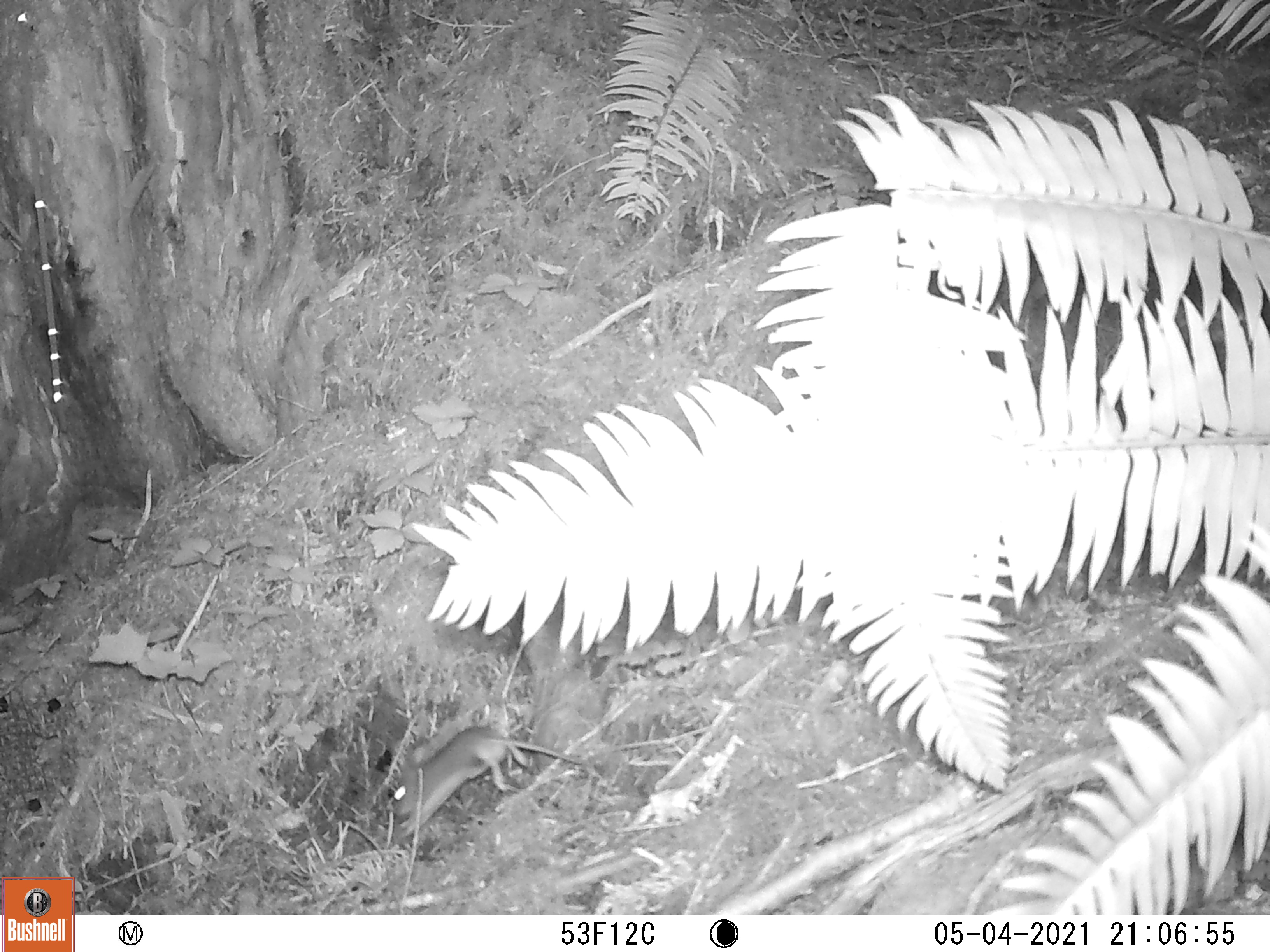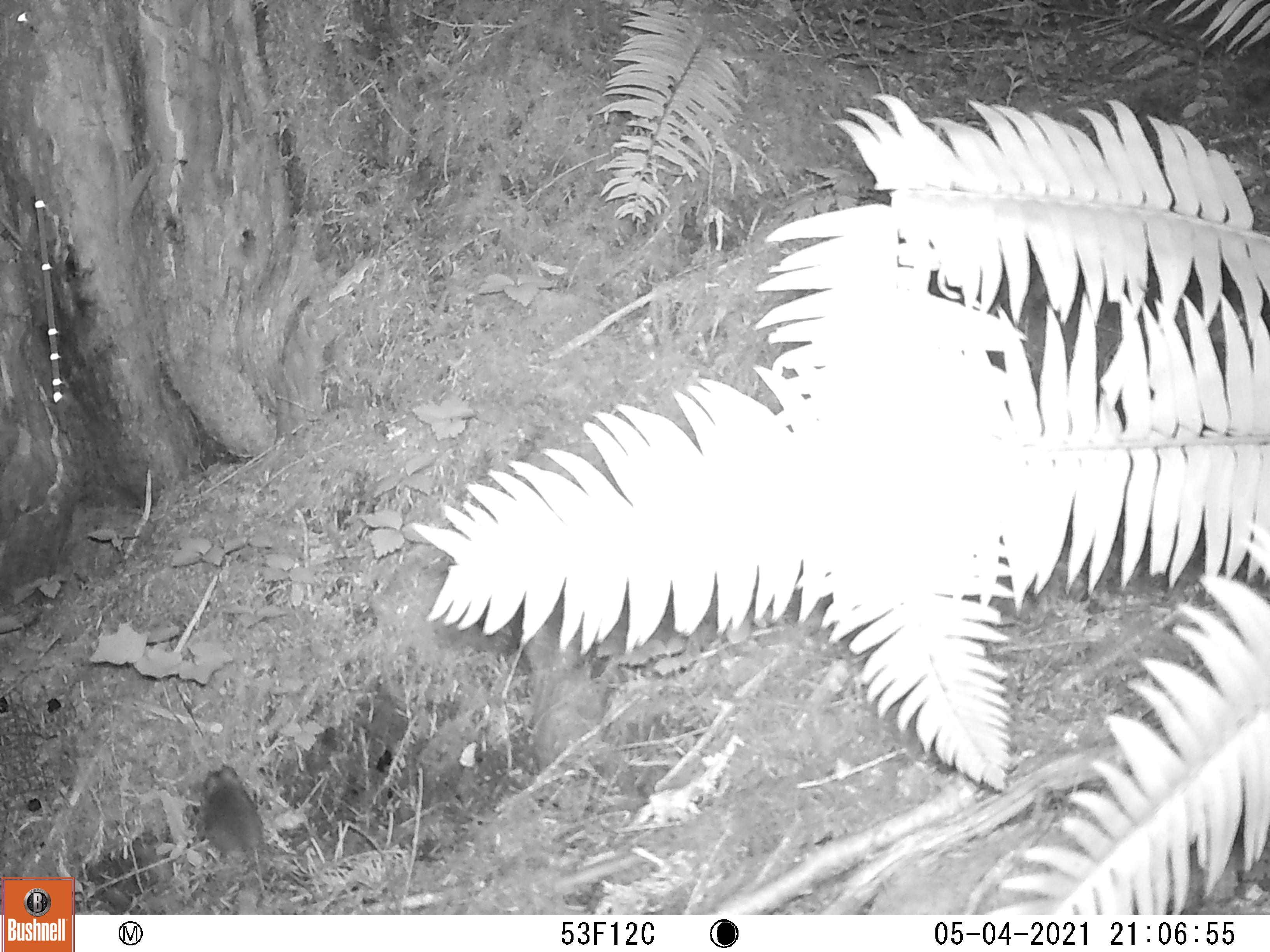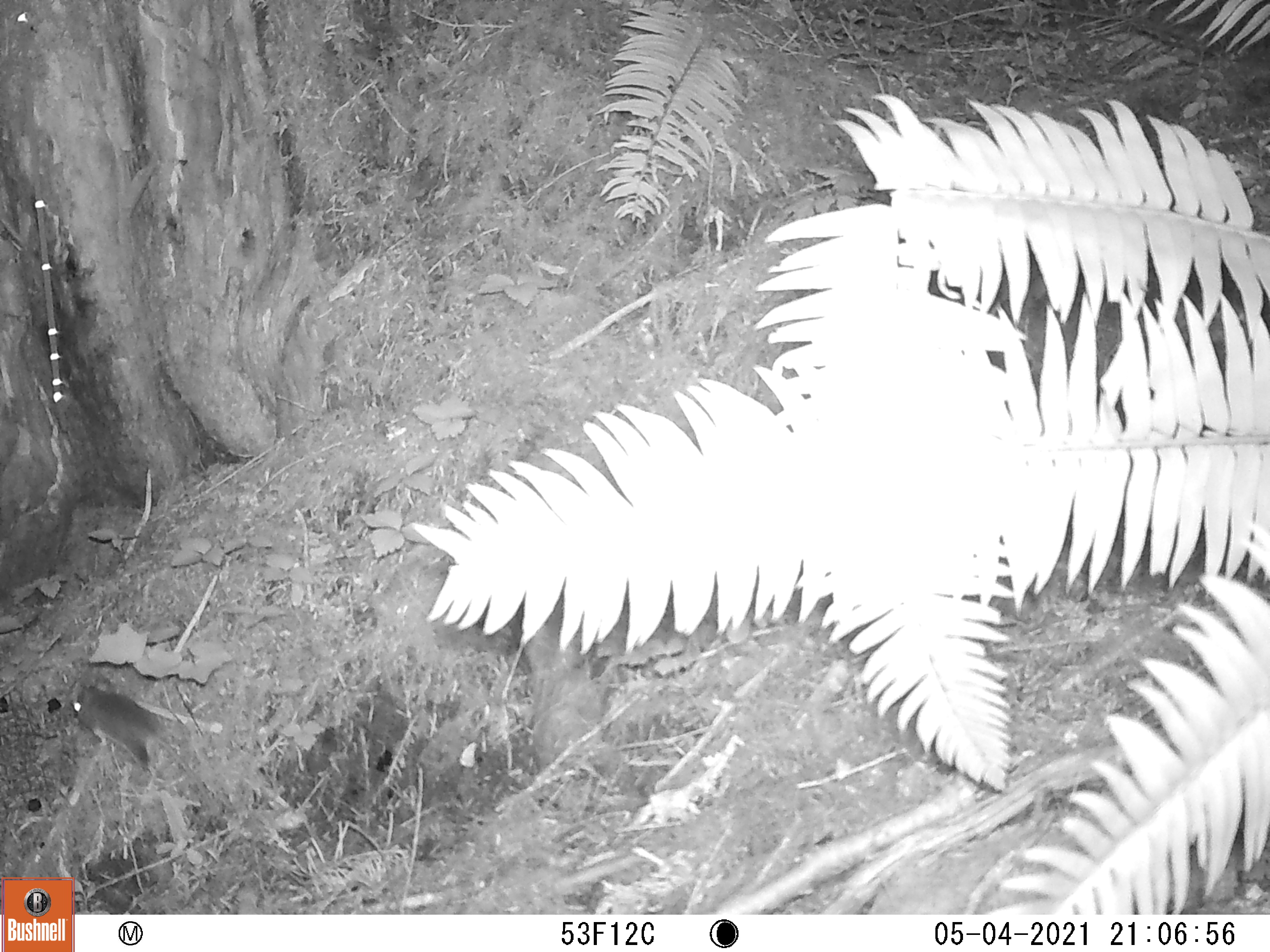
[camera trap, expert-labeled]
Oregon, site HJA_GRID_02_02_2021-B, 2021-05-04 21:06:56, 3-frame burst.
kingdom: Animalia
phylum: Chordata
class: Mammalia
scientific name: Mammalia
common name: small mammal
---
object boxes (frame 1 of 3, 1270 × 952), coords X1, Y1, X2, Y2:
small mammal: 364, 708, 602, 839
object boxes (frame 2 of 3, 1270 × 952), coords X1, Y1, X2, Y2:
small mammal: 181, 759, 281, 868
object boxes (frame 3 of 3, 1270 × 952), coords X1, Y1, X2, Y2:
small mammal: 65, 677, 181, 794